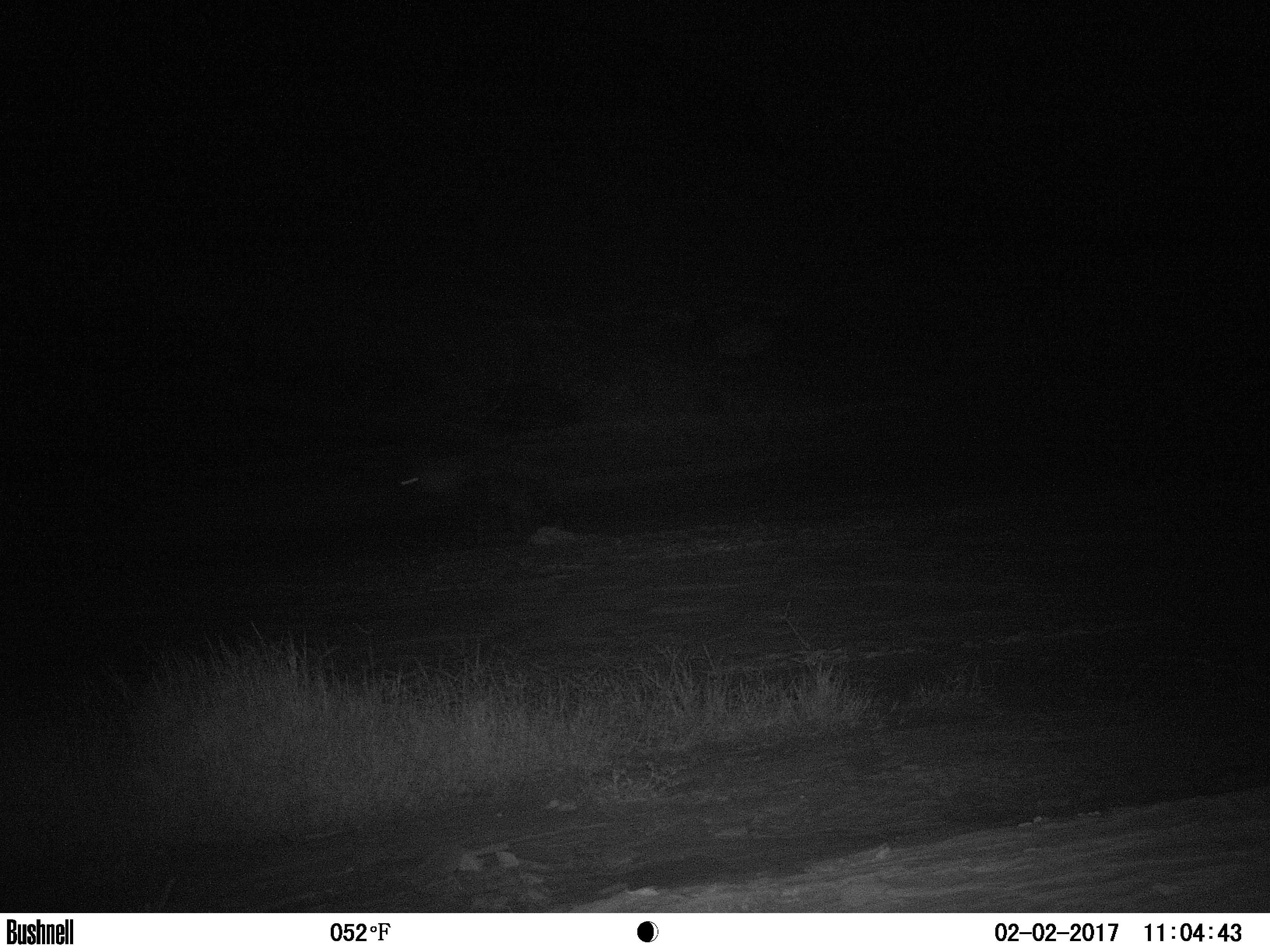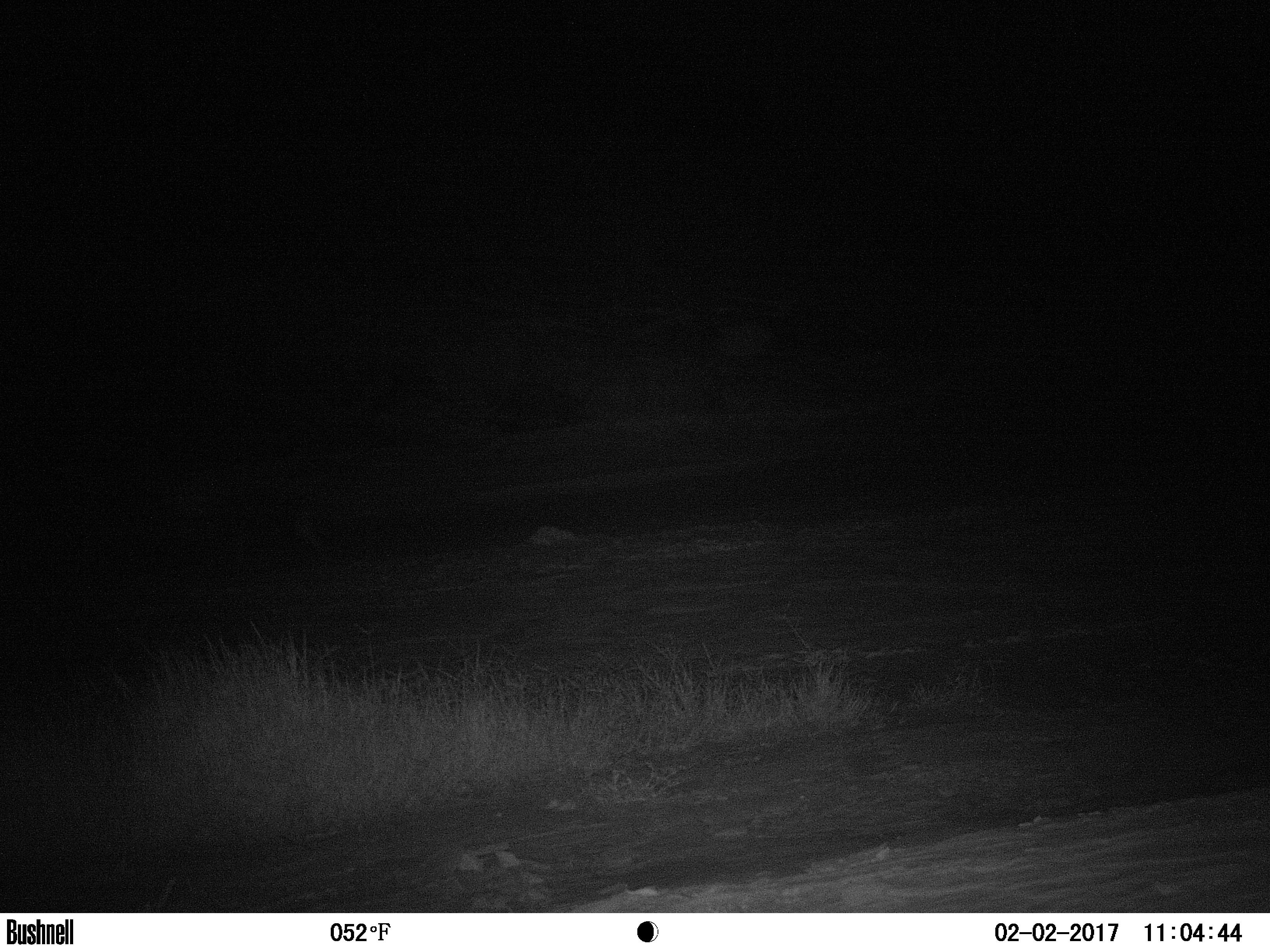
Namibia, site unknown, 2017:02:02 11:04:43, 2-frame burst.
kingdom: Animalia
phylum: Chordata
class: Mammalia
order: Carnivora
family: Hyaenidae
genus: Parahyaena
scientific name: Parahyaena brunnea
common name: brown hyena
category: hyaena brunnea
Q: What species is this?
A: Hyaena brunnea (brown hyena) (Parahyaena brunnea).